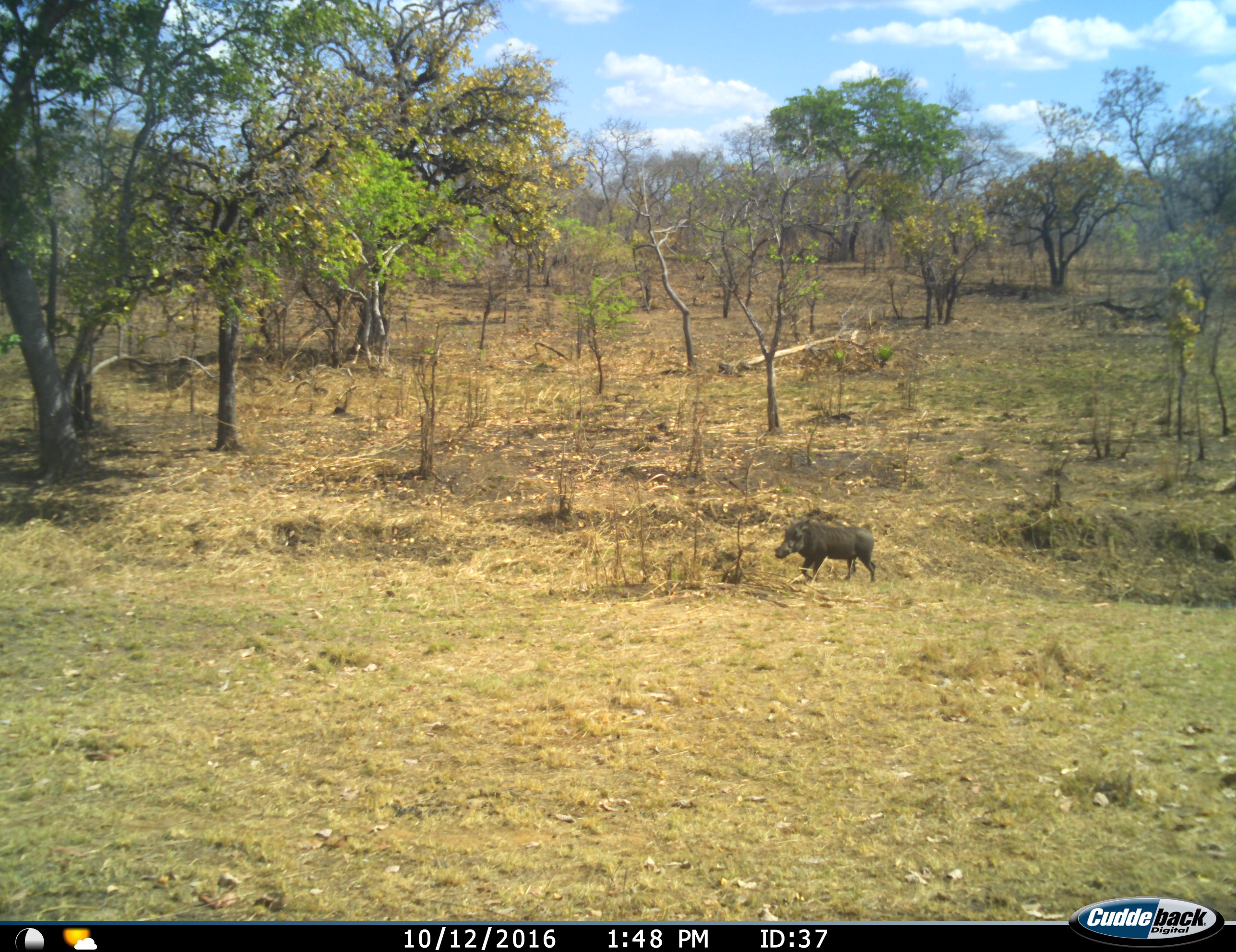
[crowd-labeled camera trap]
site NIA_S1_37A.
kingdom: Animalia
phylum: Chordata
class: Mammalia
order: Artiodactyla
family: Suidae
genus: Phacochoerus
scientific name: Phacochoerus africanus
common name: warthog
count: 1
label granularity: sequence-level